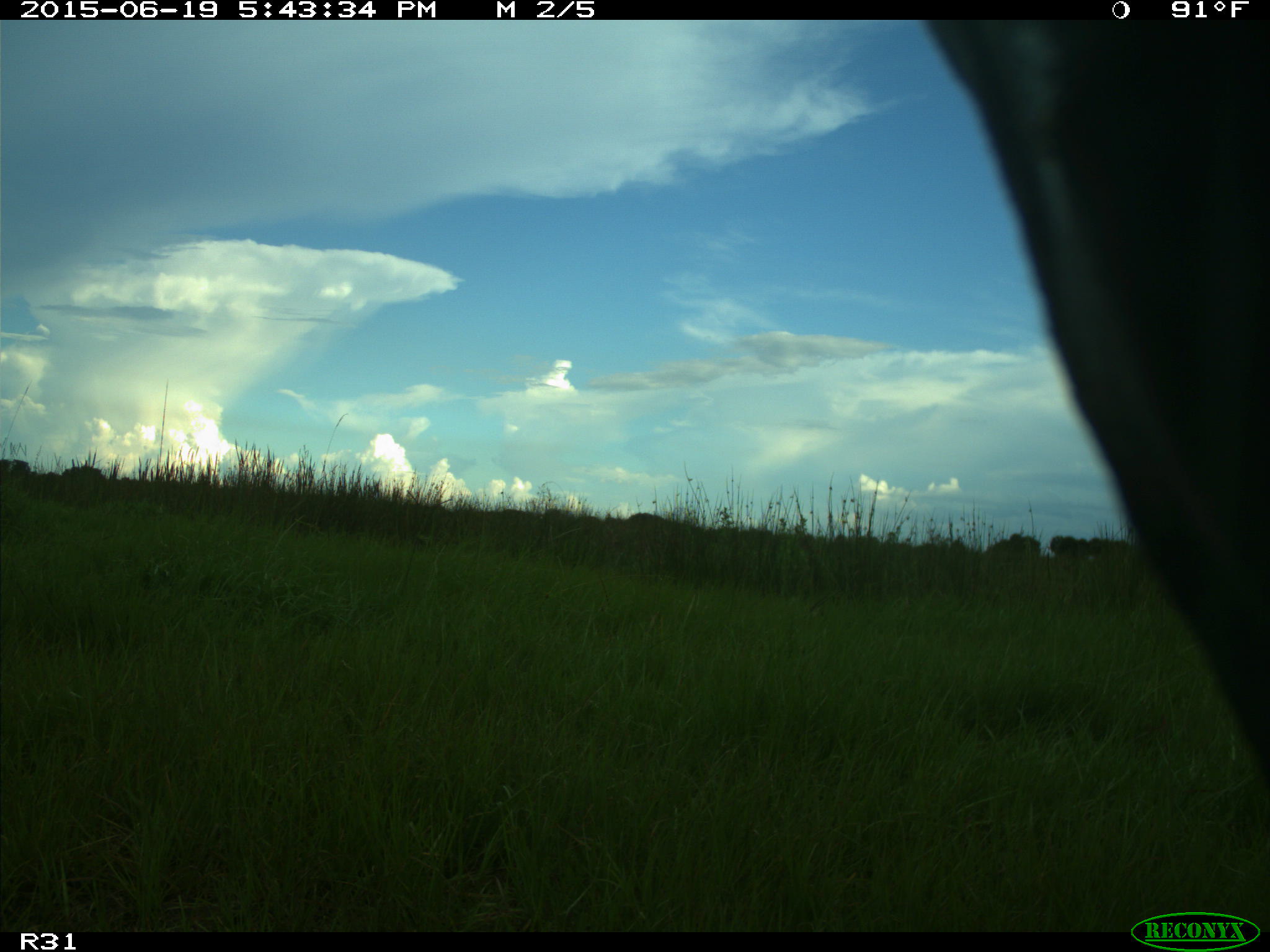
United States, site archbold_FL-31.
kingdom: Animalia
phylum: Chordata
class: Mammalia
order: Artiodactyla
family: Bovidae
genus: Bos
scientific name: Bos taurus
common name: domestic cow